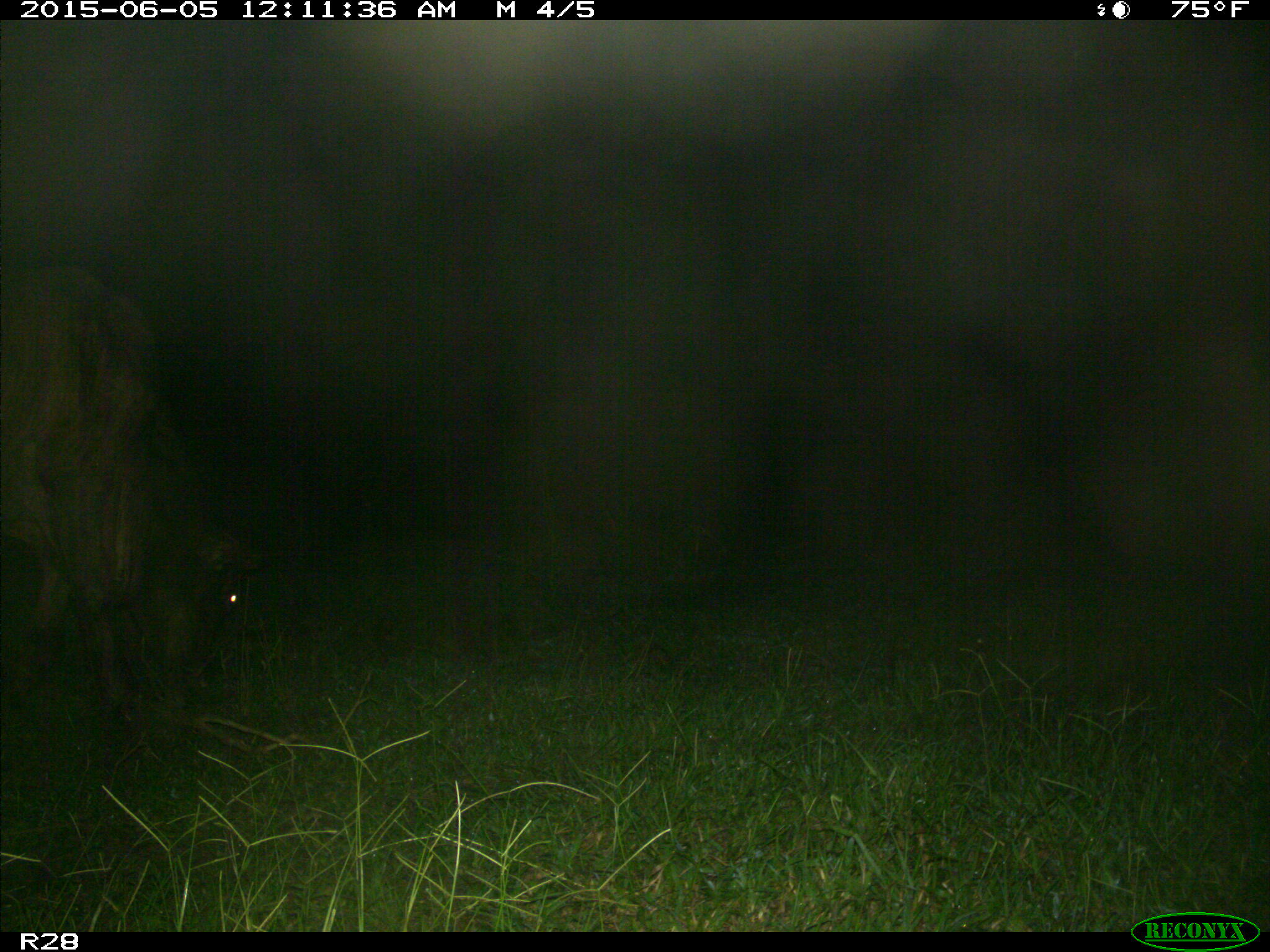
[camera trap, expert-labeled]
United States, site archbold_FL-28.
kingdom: Animalia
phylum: Chordata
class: Mammalia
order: Artiodactyla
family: Bovidae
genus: Bos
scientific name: Bos taurus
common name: domestic cow